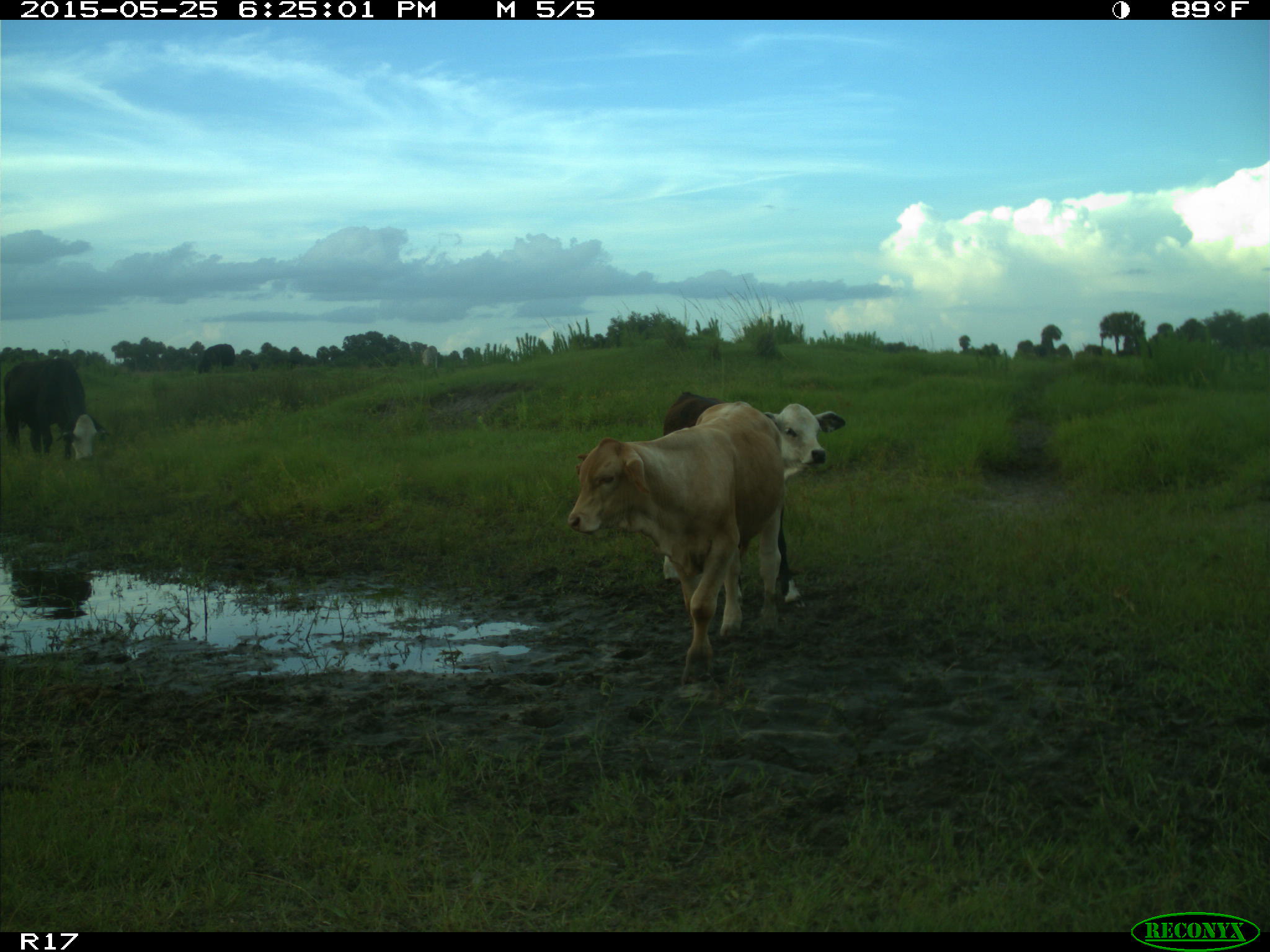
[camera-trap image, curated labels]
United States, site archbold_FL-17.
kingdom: Animalia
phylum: Chordata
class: Mammalia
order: Artiodactyla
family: Bovidae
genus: Bos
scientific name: Bos taurus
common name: domestic cow